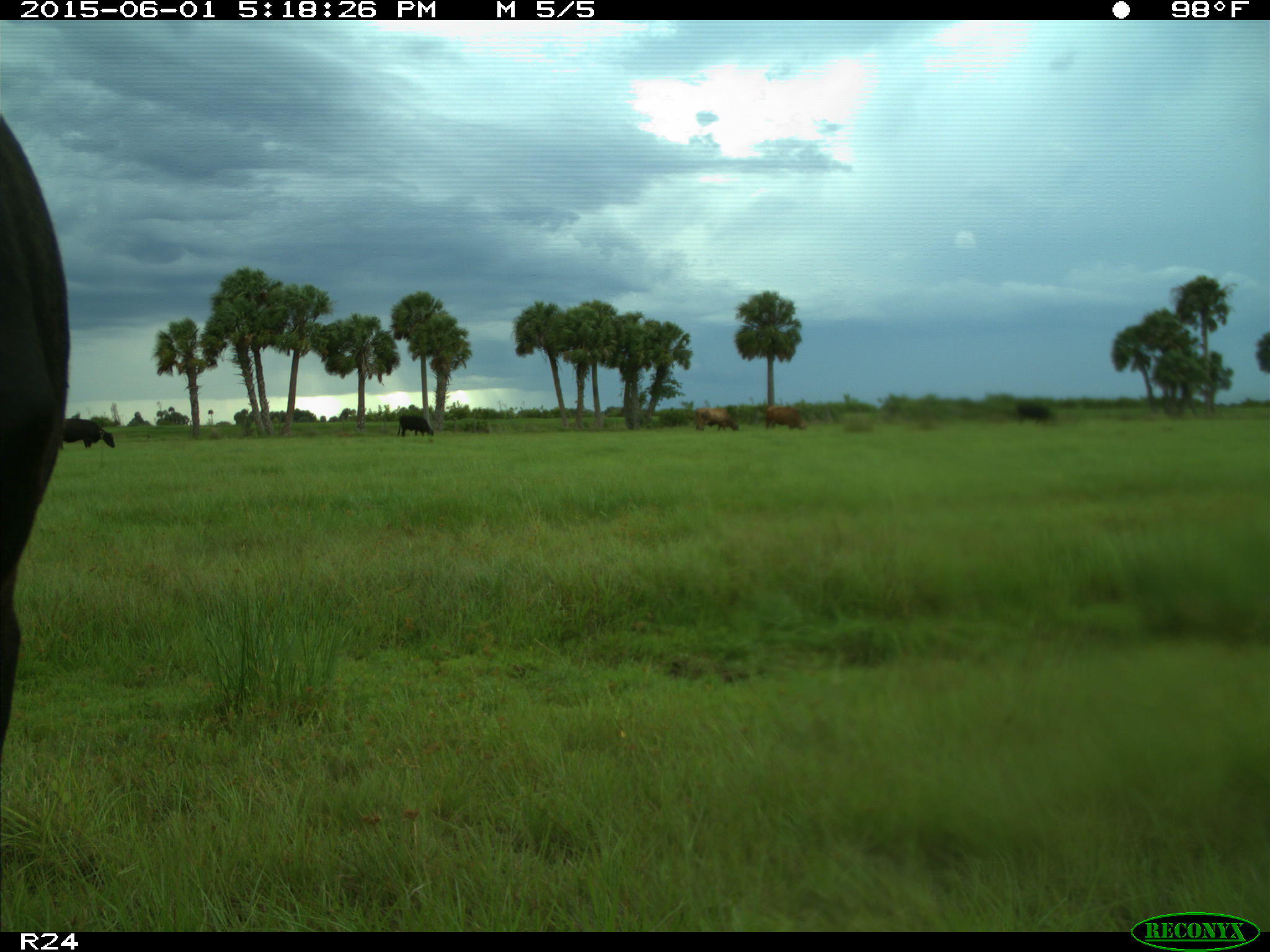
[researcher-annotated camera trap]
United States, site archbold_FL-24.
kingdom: Animalia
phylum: Chordata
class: Mammalia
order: Artiodactyla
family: Bovidae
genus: Bos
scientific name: Bos taurus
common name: domestic cow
Bos taurus (domestic cow).